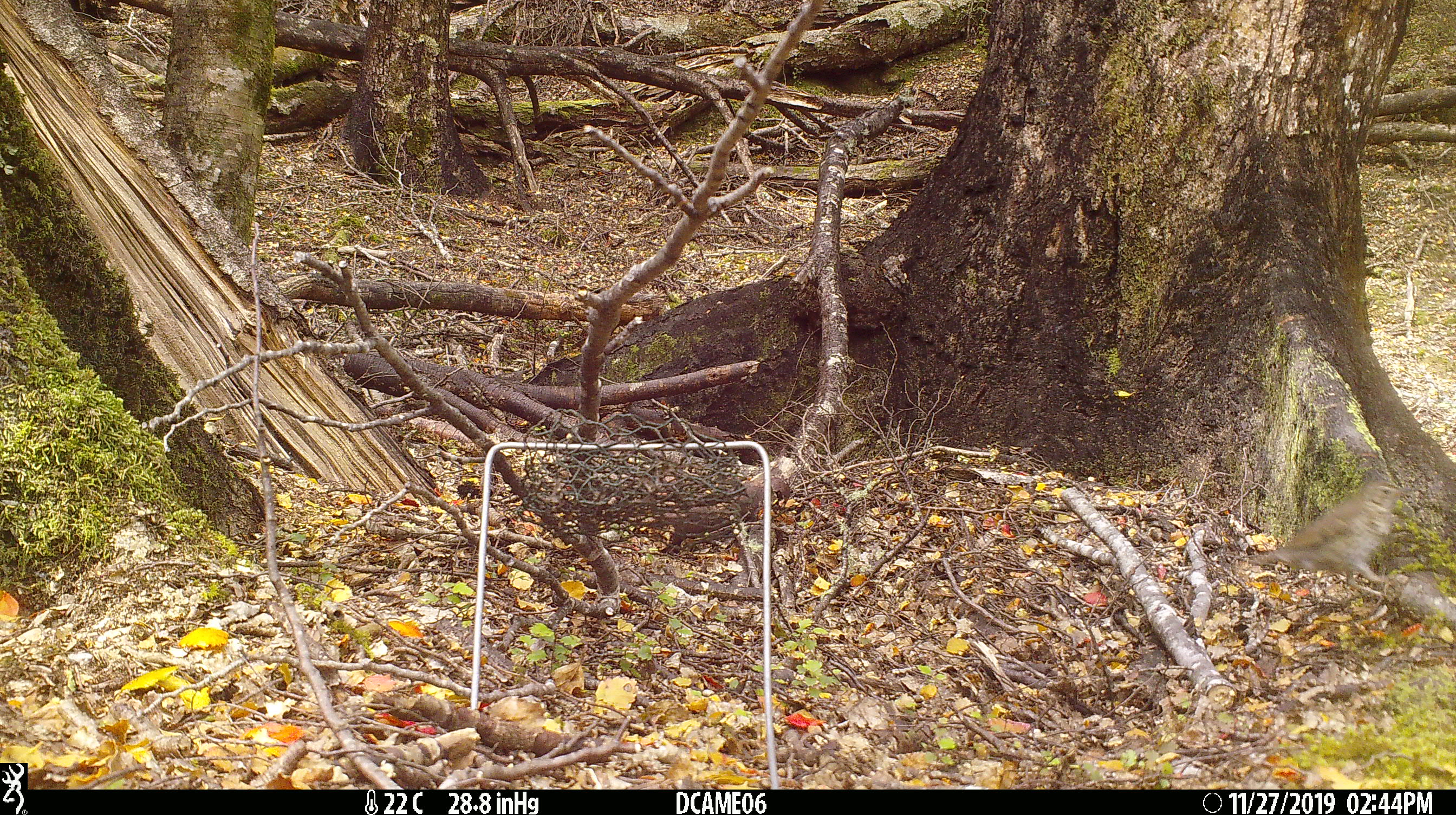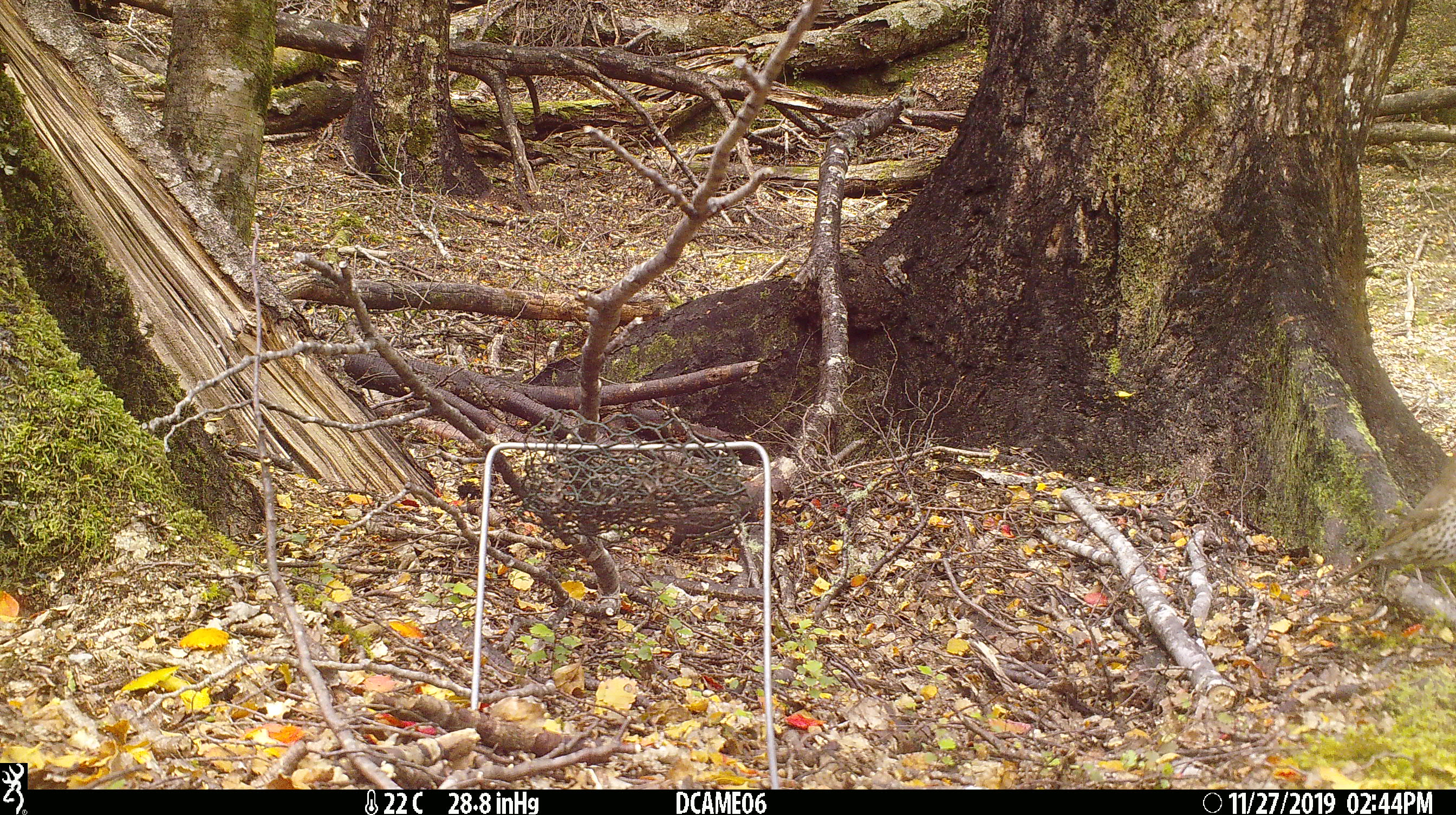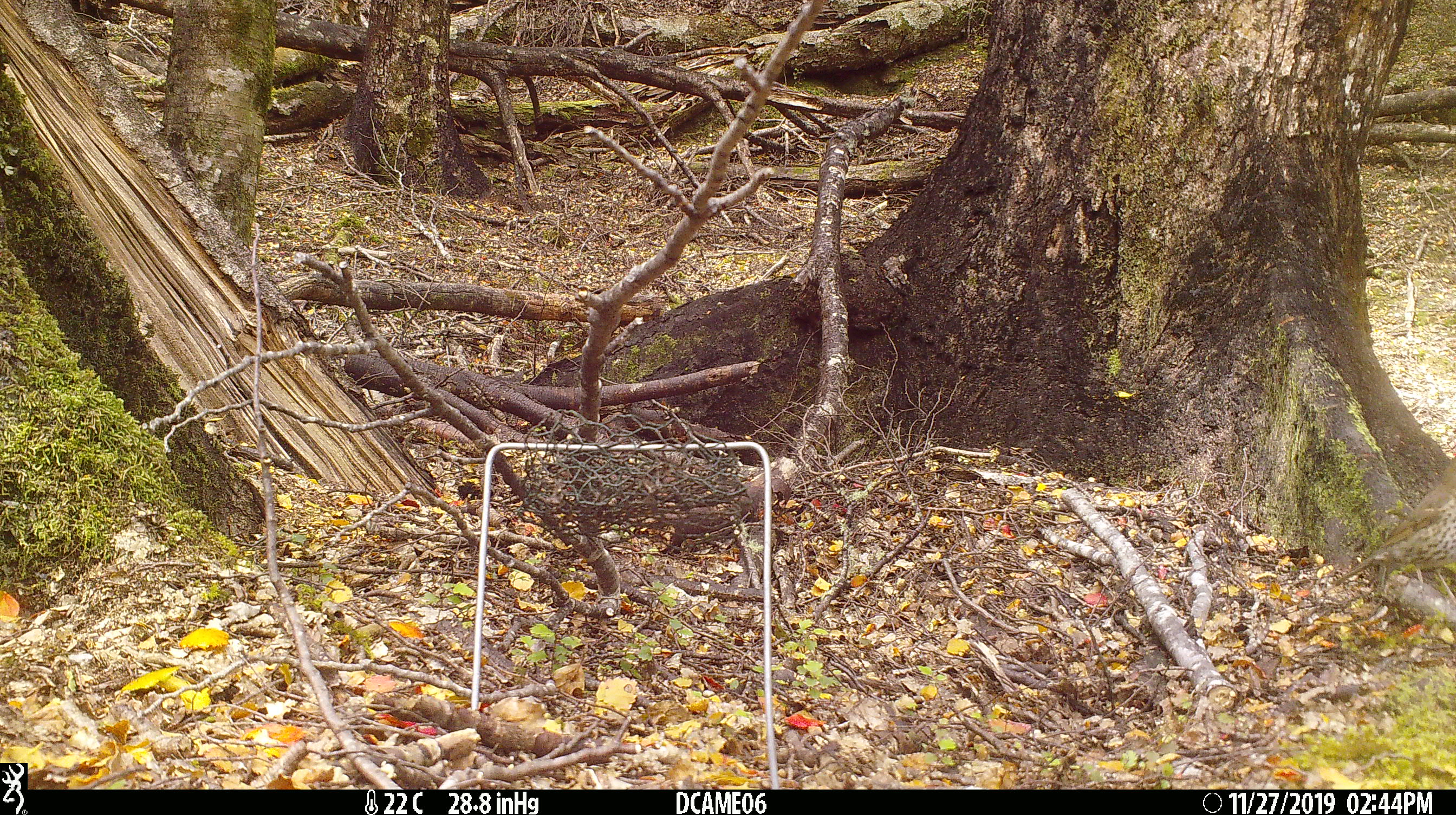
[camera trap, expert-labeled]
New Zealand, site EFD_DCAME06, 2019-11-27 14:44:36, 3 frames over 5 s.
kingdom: Animalia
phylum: Chordata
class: Aves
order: Passeriformes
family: Turdidae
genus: Turdus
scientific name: Turdus philomelos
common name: song thrush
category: thrush